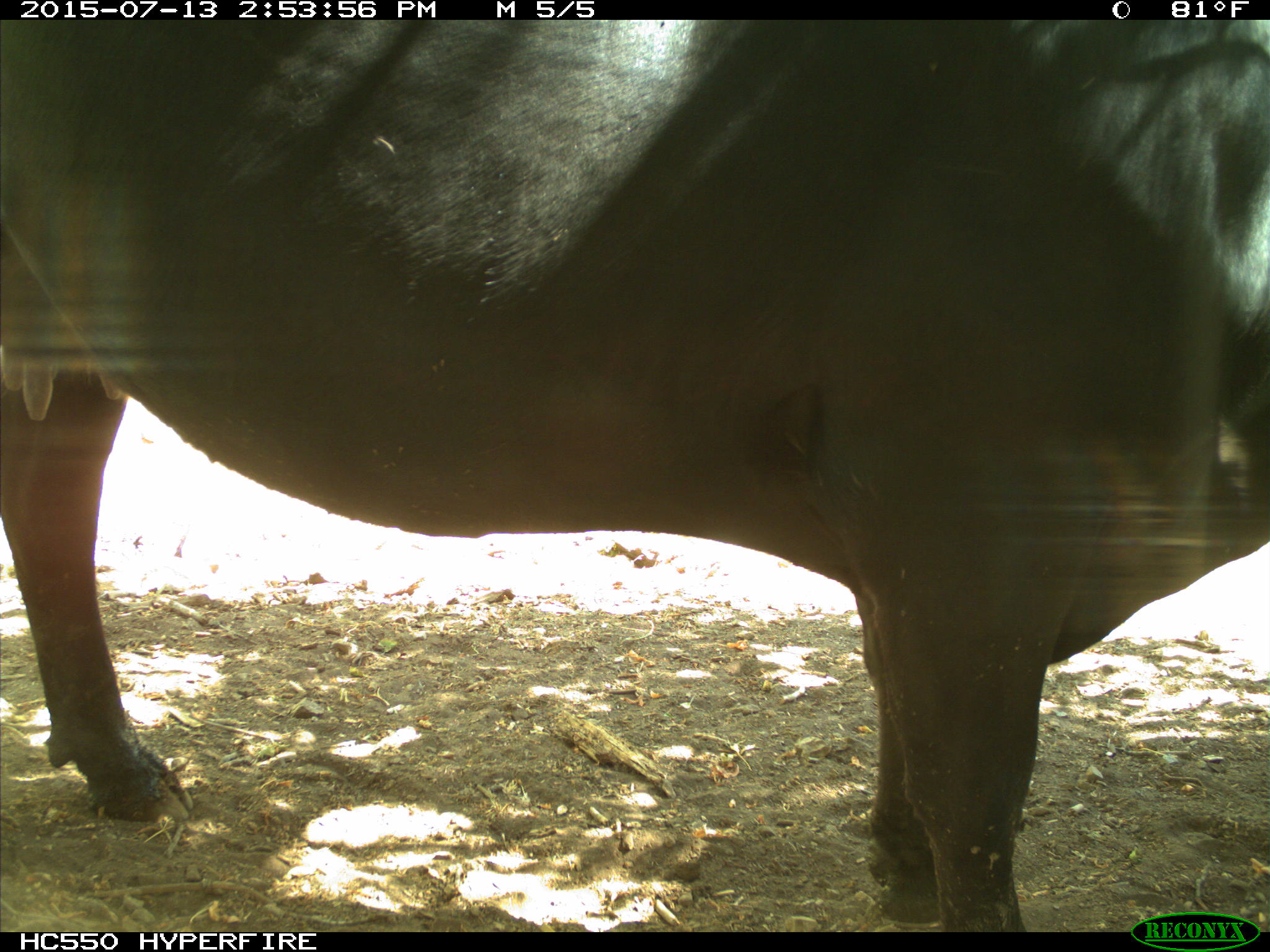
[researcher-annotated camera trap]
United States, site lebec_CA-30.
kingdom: Animalia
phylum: Chordata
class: Mammalia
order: Artiodactyla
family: Bovidae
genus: Bos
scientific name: Bos taurus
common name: domestic cow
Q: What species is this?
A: Bos taurus (domestic cow).